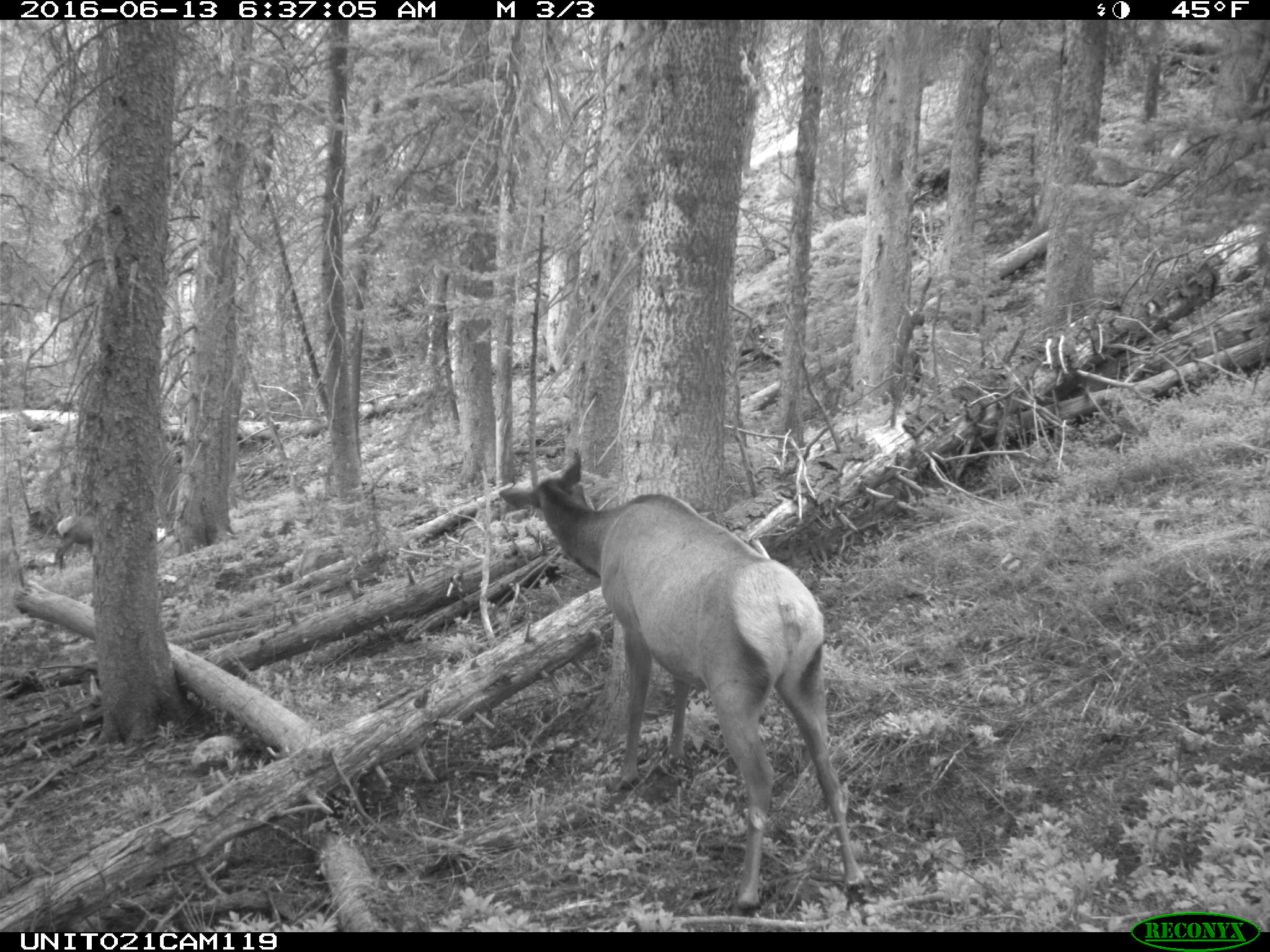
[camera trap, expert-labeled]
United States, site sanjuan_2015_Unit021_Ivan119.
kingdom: Animalia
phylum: Chordata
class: Mammalia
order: Artiodactyla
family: Cervidae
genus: Cervus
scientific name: Cervus elaphus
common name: red deer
Cervus elaphus (red deer).